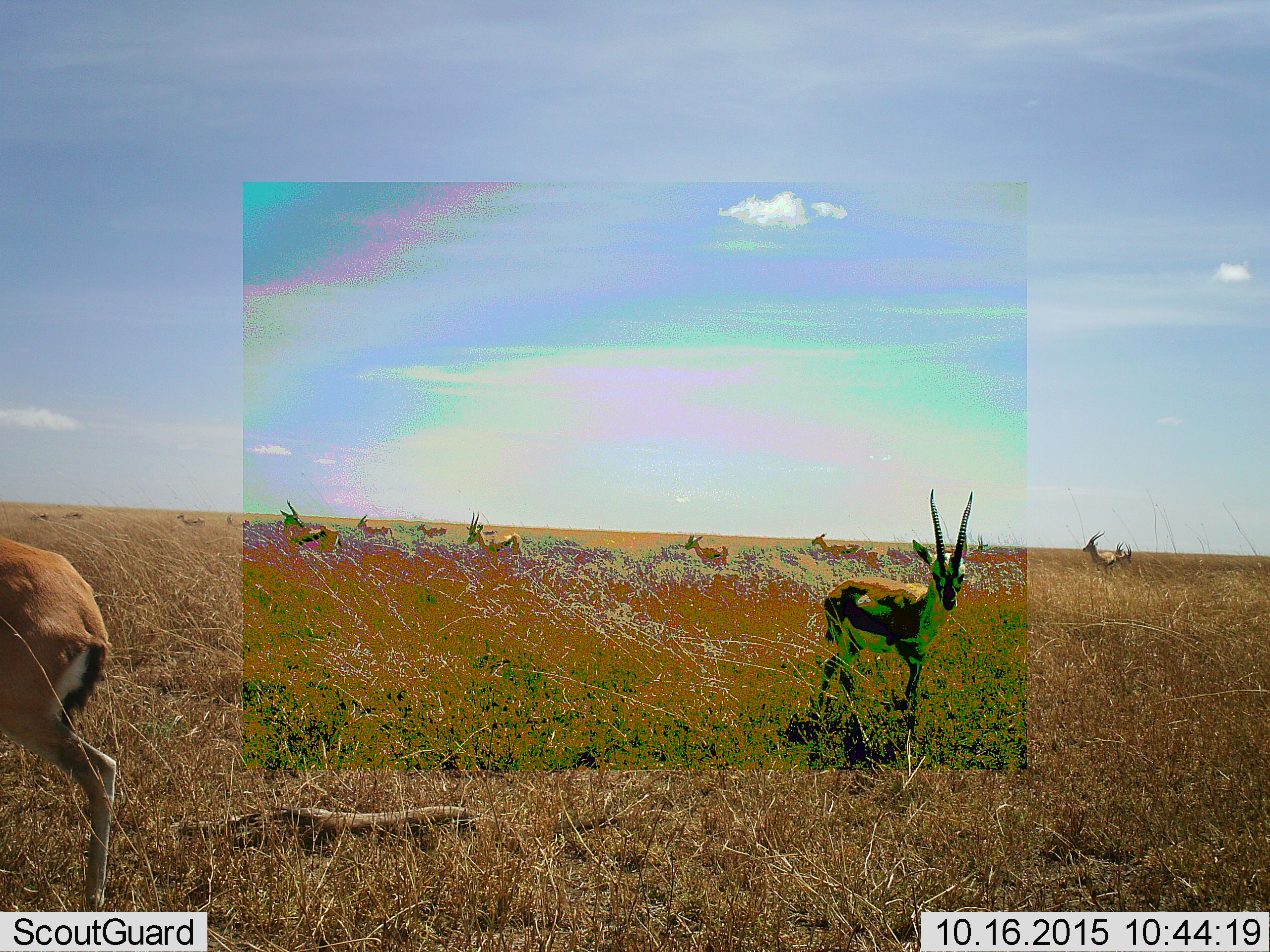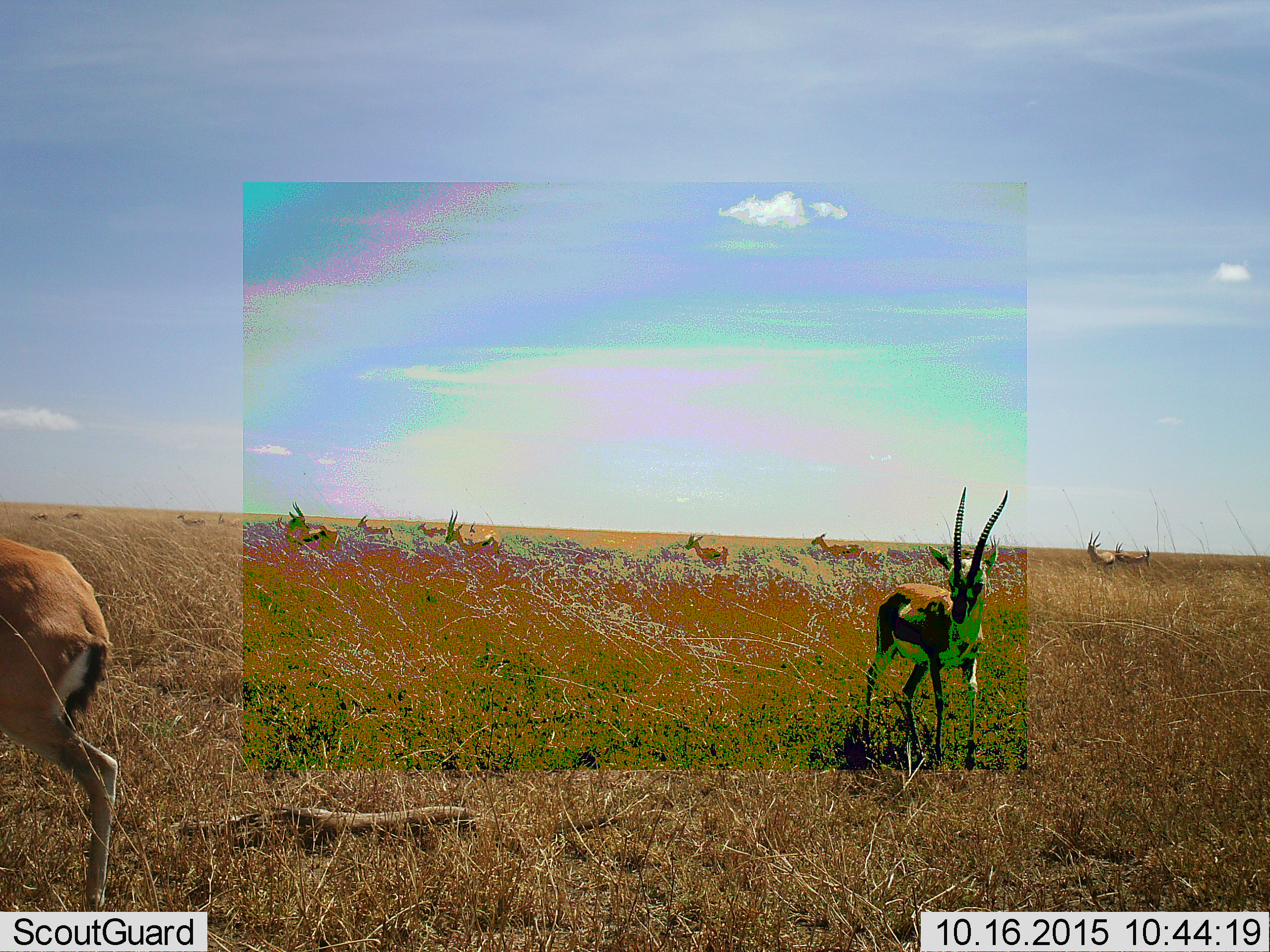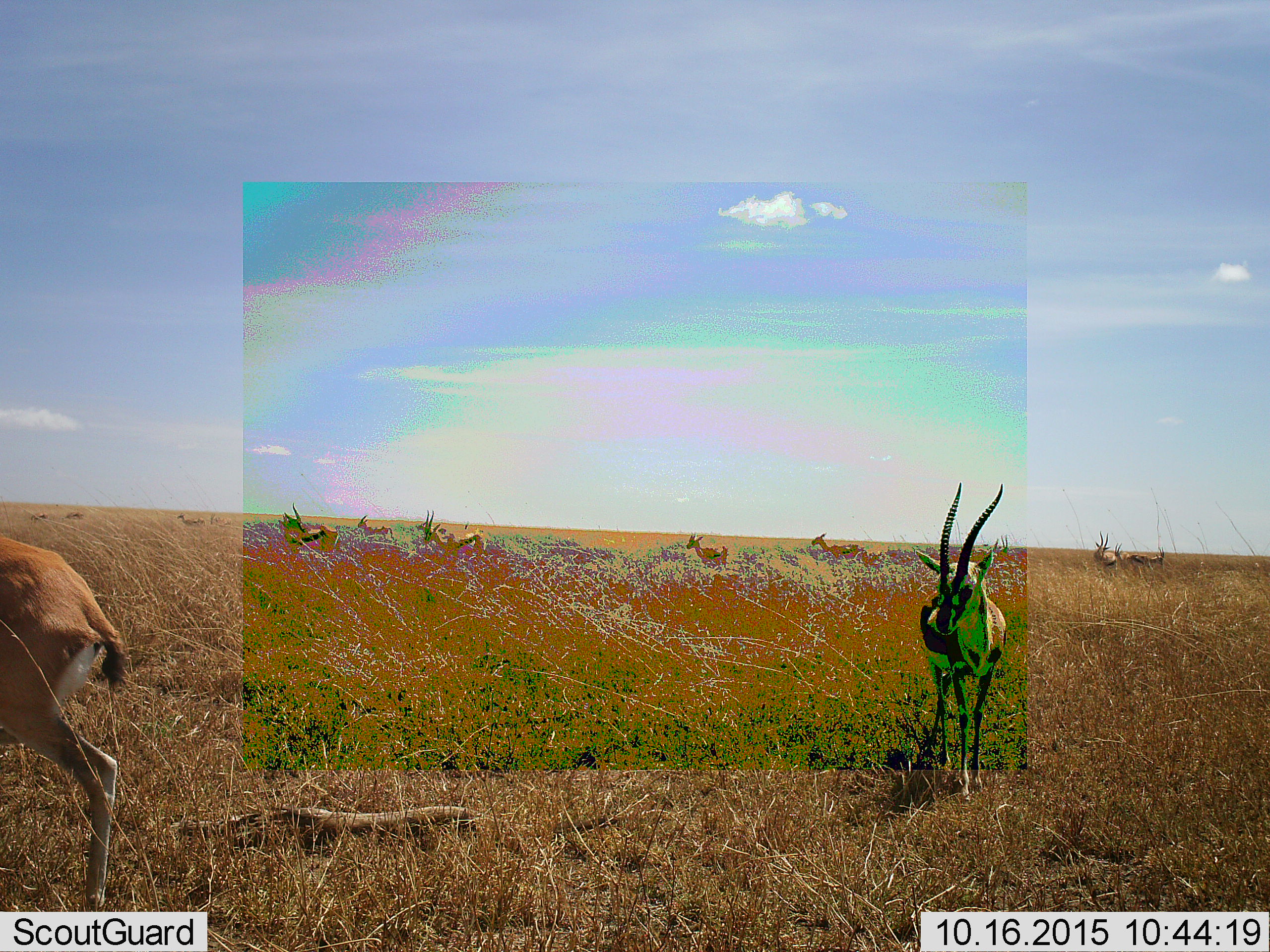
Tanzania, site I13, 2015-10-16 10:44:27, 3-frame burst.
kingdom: Animalia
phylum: Chordata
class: Mammalia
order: Artiodactyla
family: Bovidae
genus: Eudorcas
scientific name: Eudorcas thomsonii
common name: thomson's gazelle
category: gazellethomsons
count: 11-50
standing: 100%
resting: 0%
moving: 57%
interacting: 0%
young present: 14%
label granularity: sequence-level